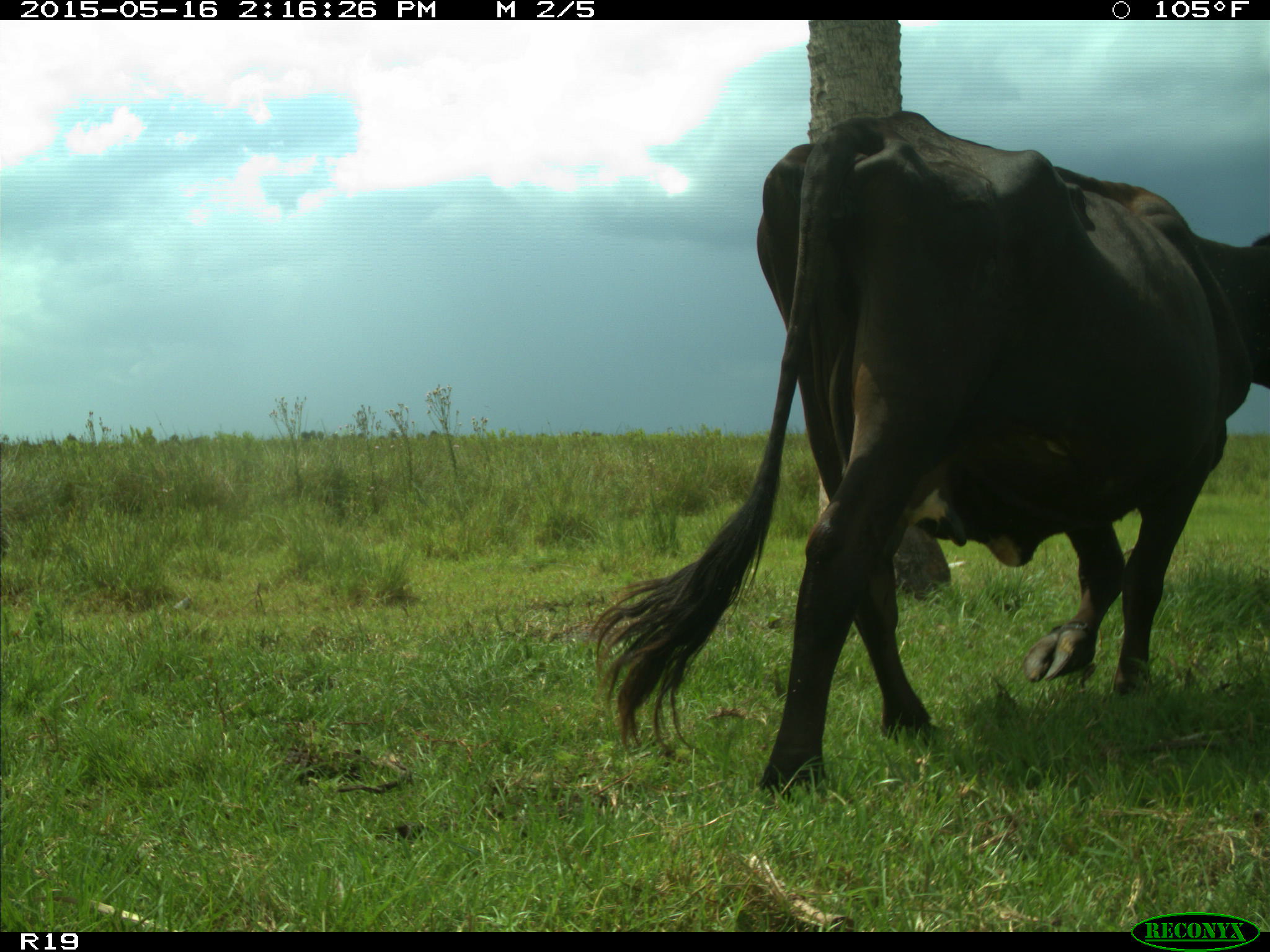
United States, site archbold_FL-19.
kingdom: Animalia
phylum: Chordata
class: Mammalia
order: Artiodactyla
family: Bovidae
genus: Bos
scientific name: Bos taurus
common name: domestic cow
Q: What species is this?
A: Bos taurus (domestic cow).